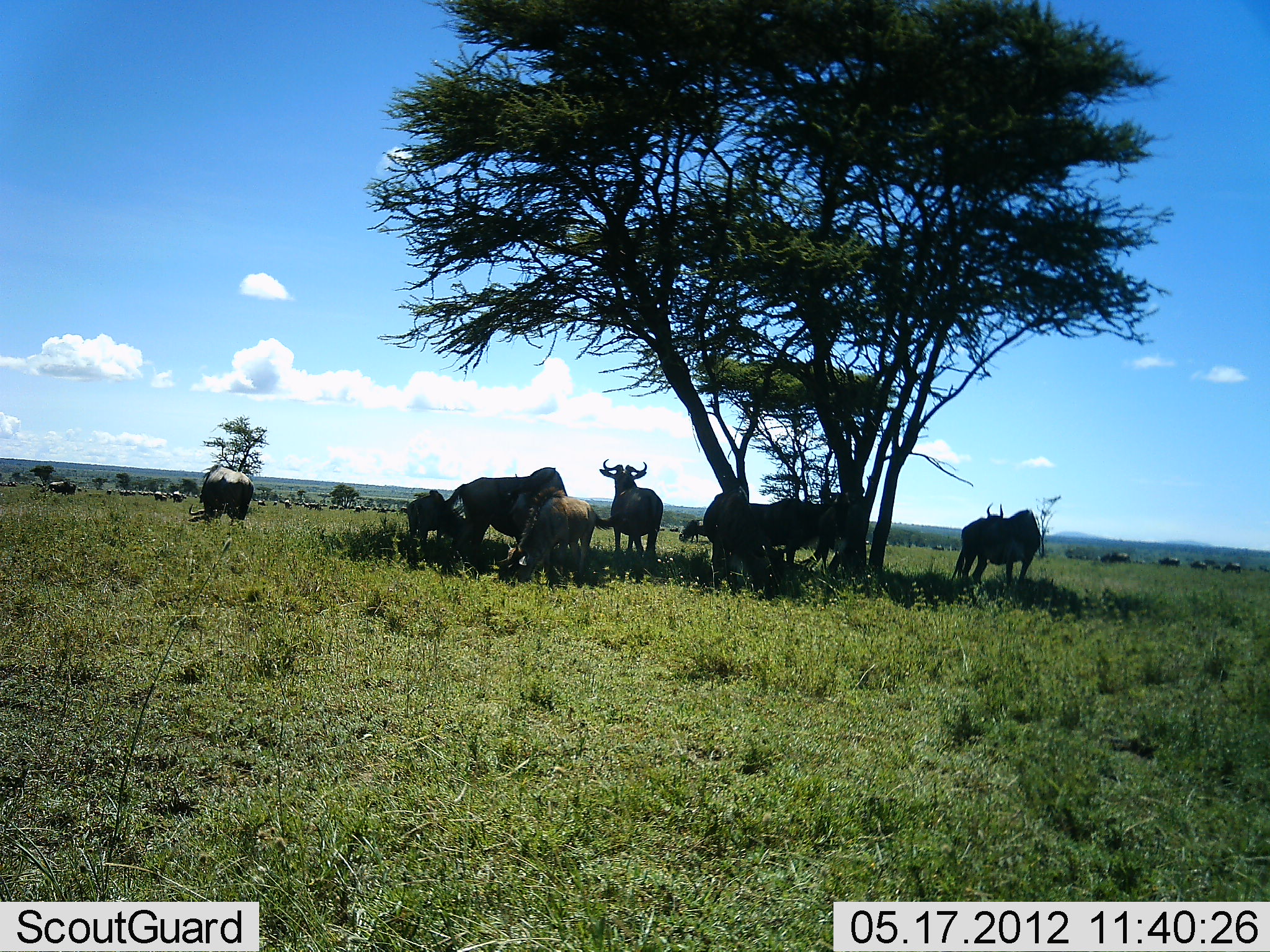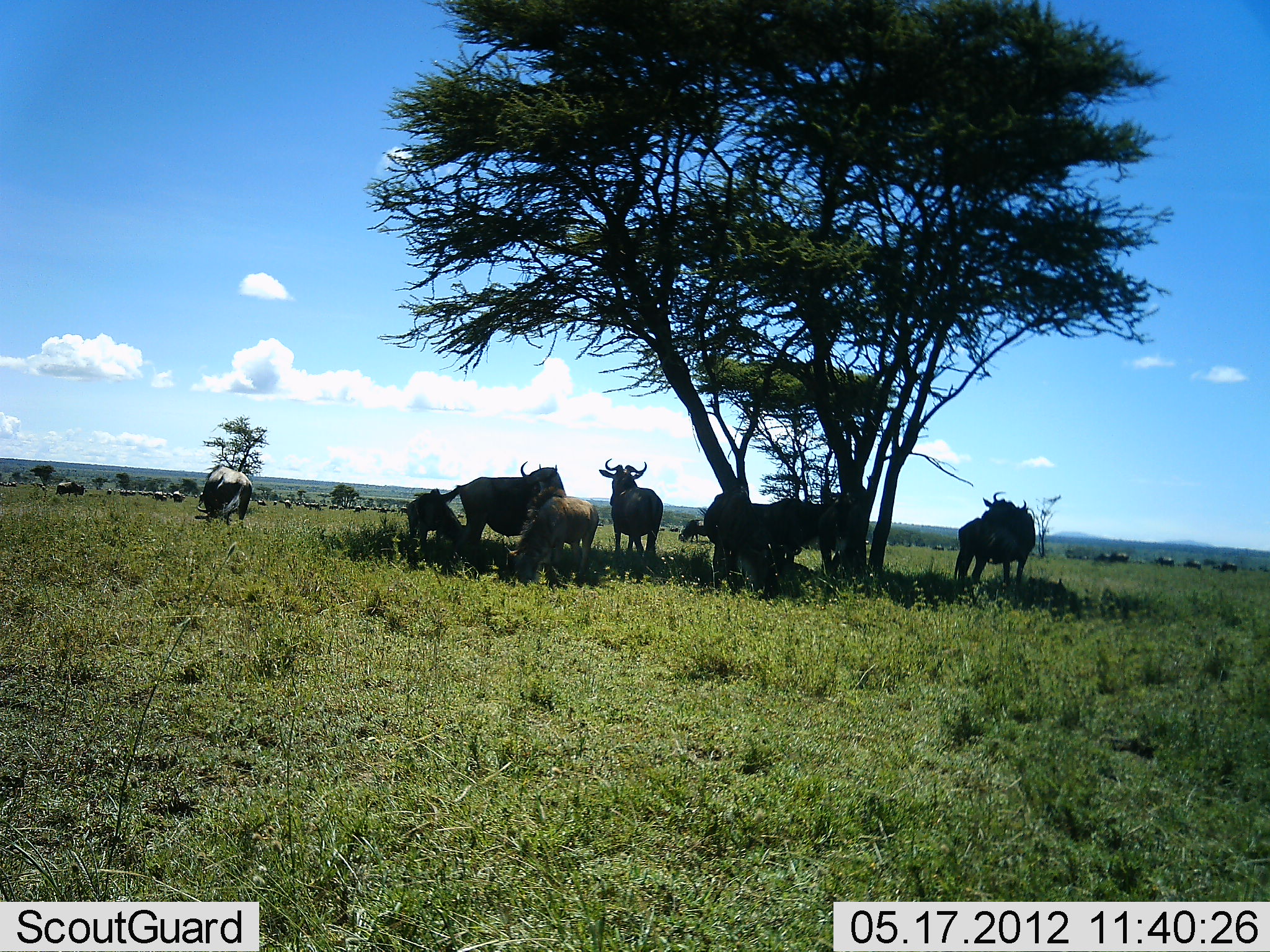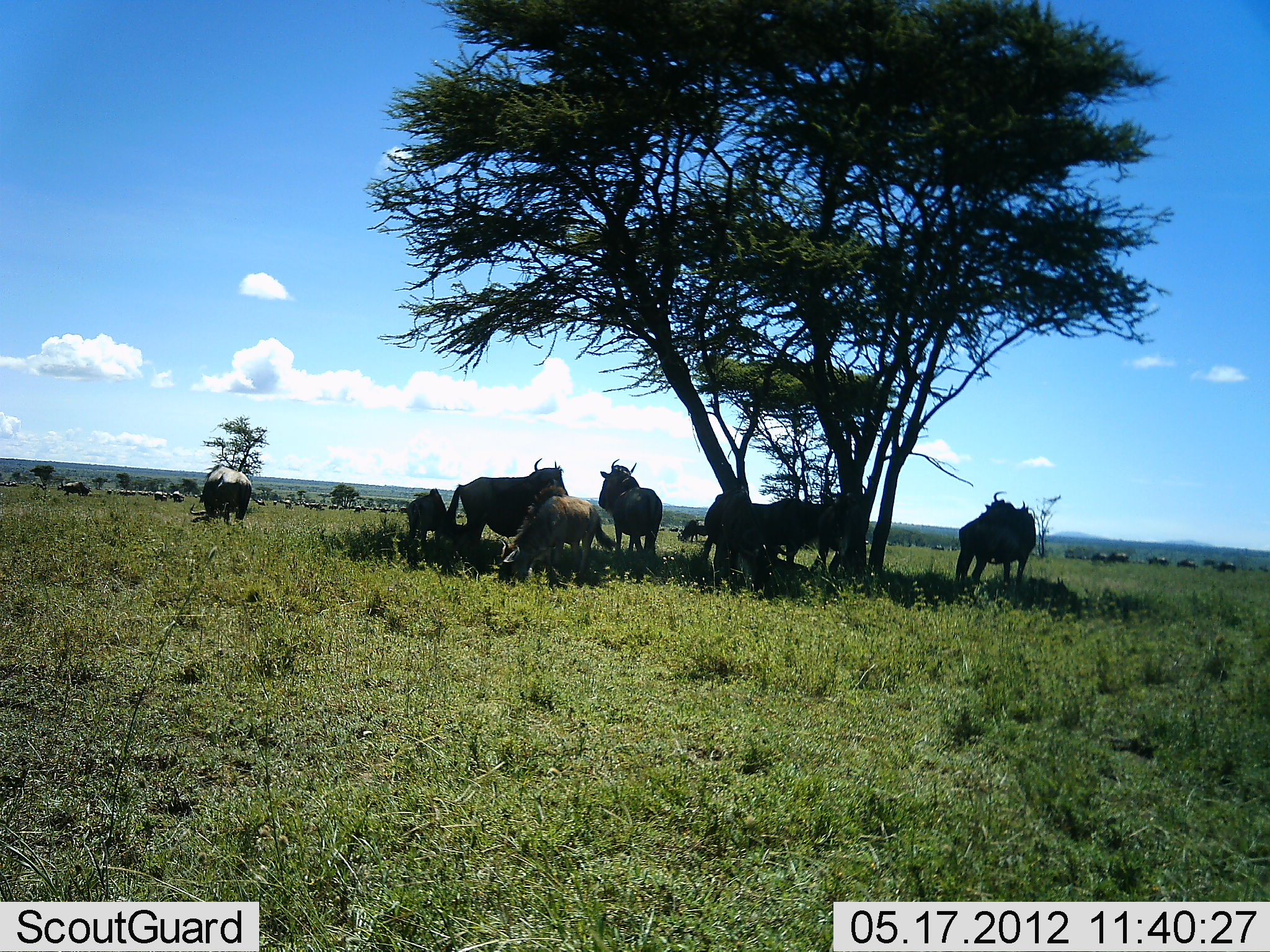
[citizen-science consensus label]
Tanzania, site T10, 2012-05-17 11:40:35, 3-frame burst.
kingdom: Animalia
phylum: Chordata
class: Mammalia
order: Artiodactyla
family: Bovidae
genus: Connochaetes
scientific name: Connochaetes taurinus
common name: blue wildebeest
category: wildebeest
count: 11-50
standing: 70%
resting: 80%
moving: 60%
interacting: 10%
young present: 0%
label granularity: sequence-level